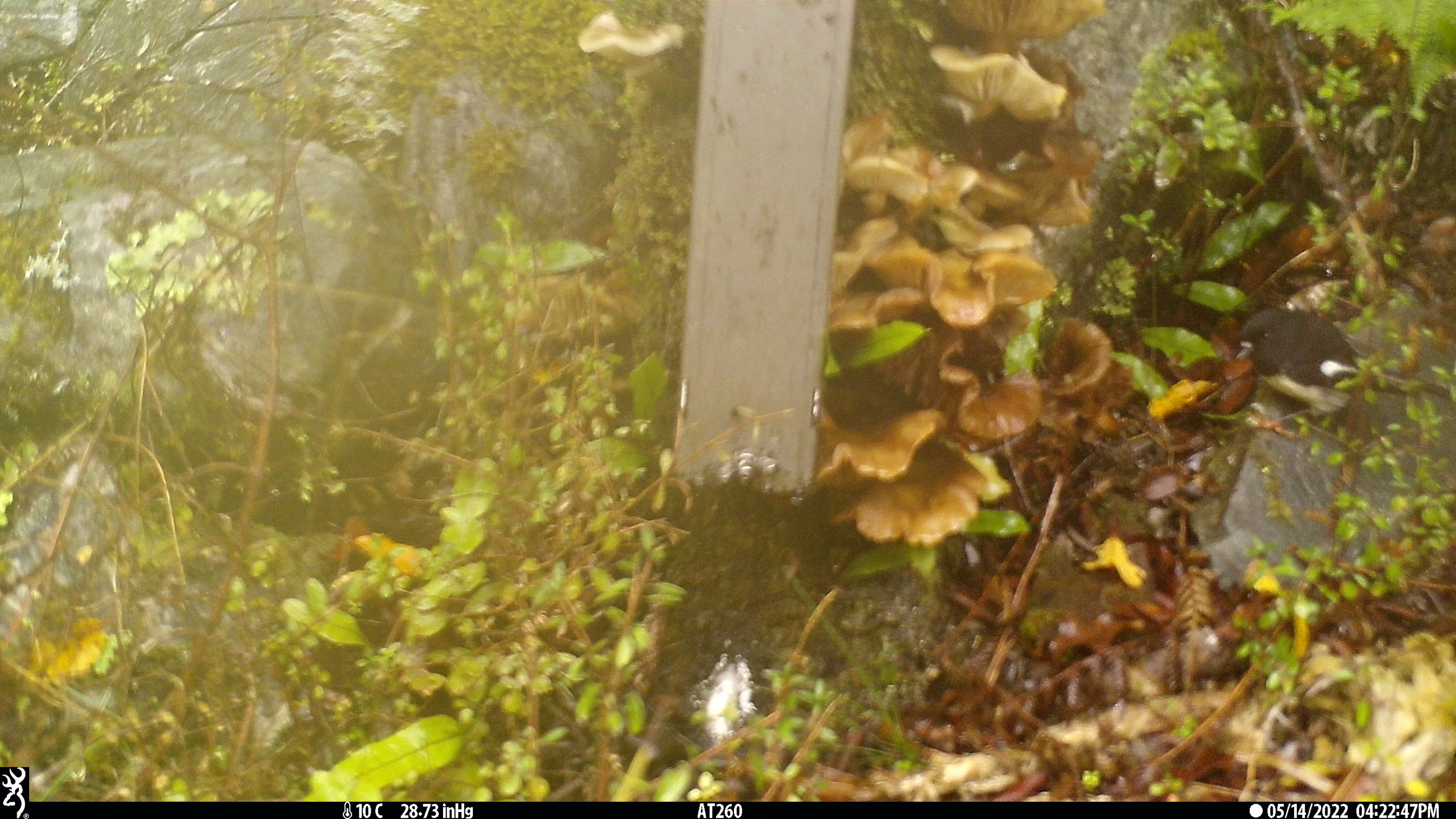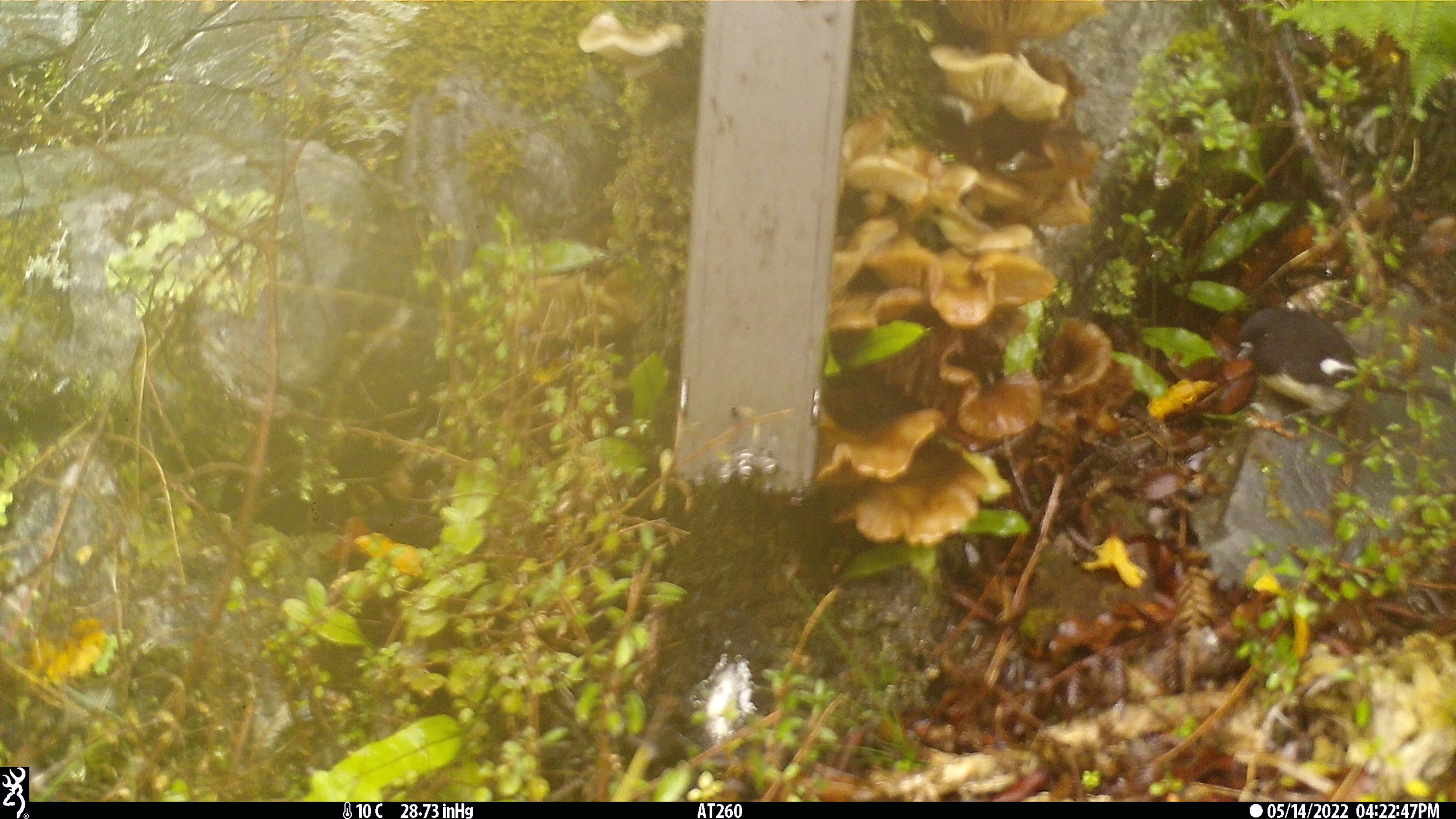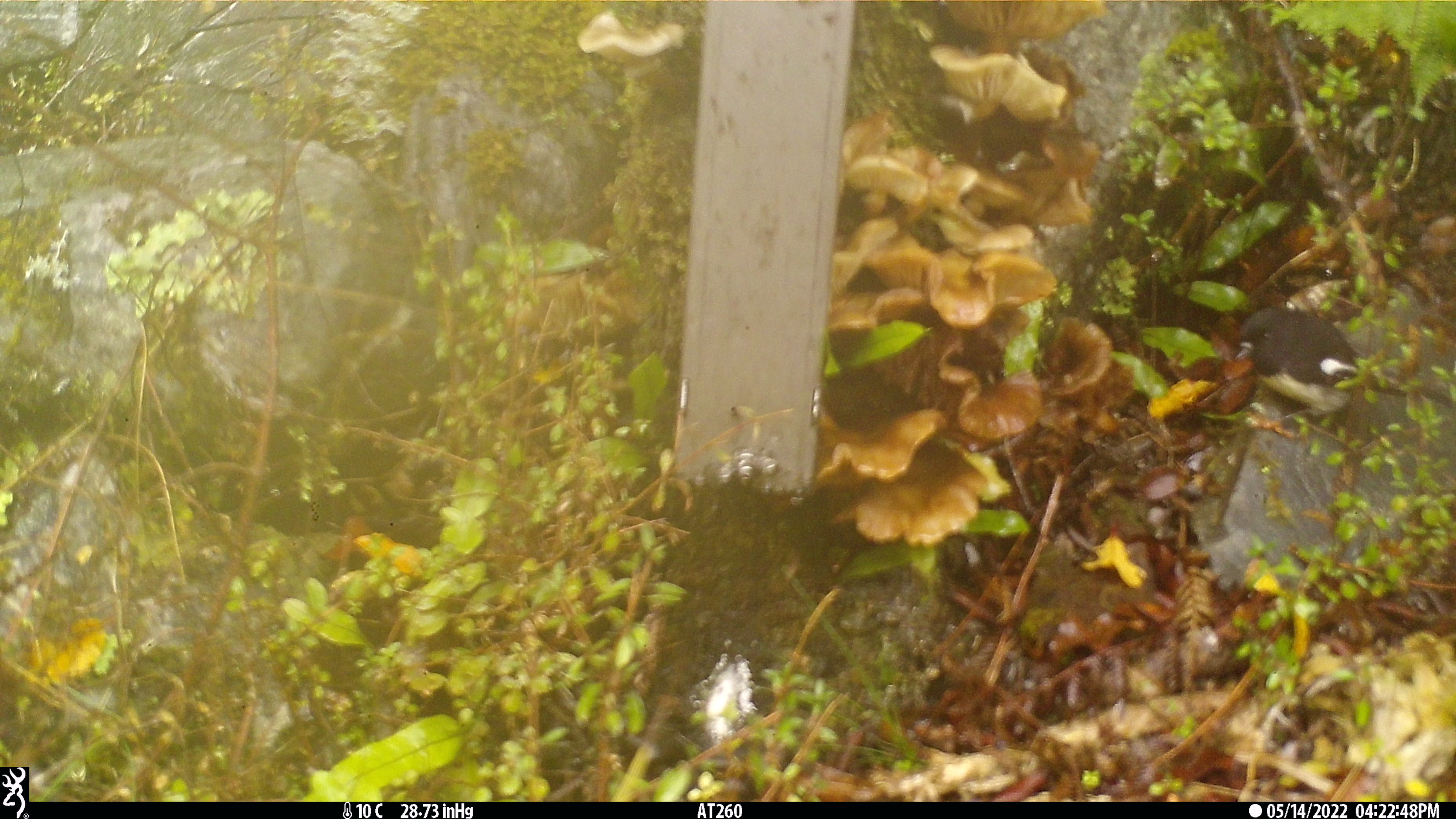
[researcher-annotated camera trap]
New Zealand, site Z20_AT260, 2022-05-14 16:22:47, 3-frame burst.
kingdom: Animalia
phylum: Chordata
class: Aves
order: Passeriformes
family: Petroicidae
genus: Petroica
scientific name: Petroica macrocephala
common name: tomtit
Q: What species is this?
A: Tomtit (Petroica macrocephala).